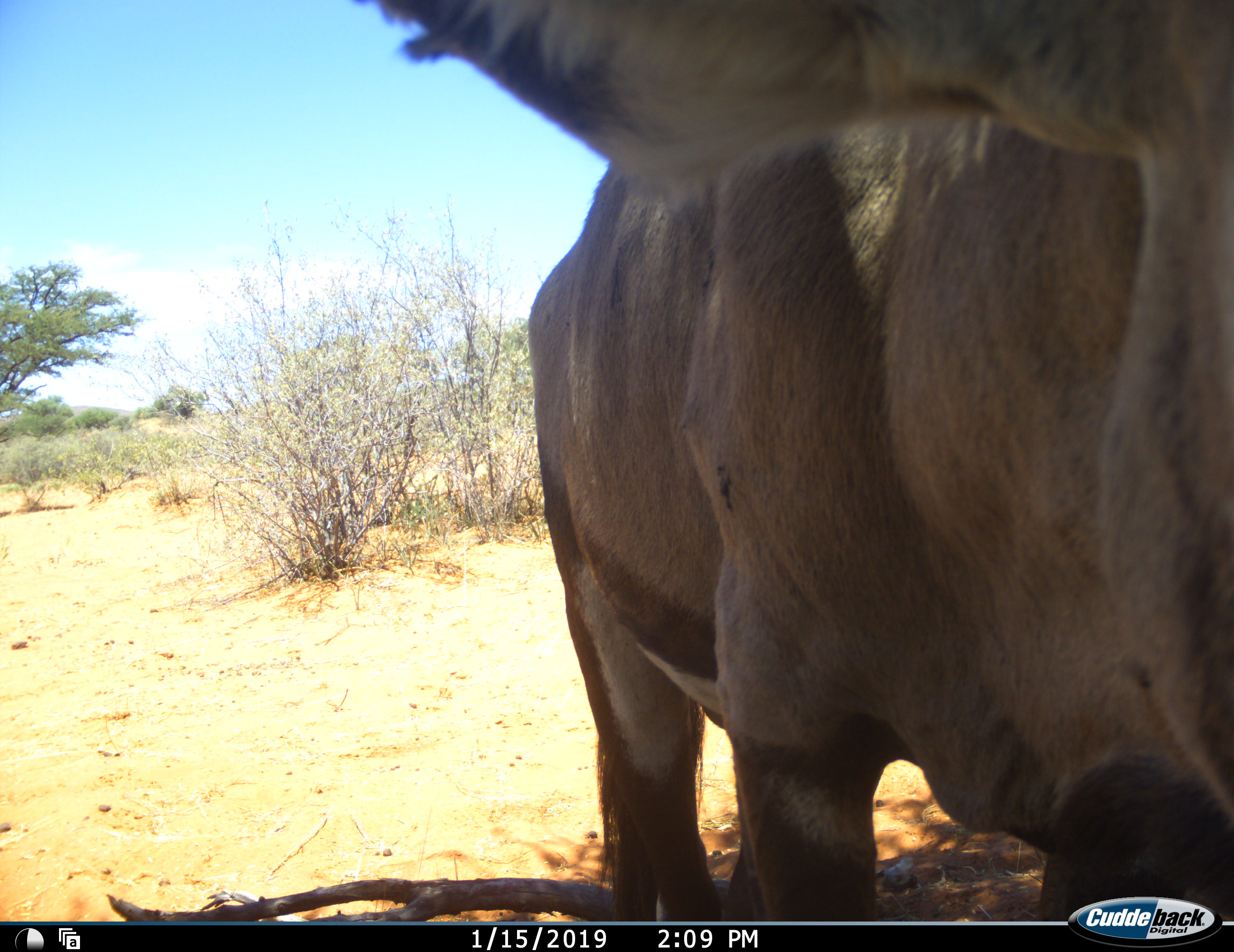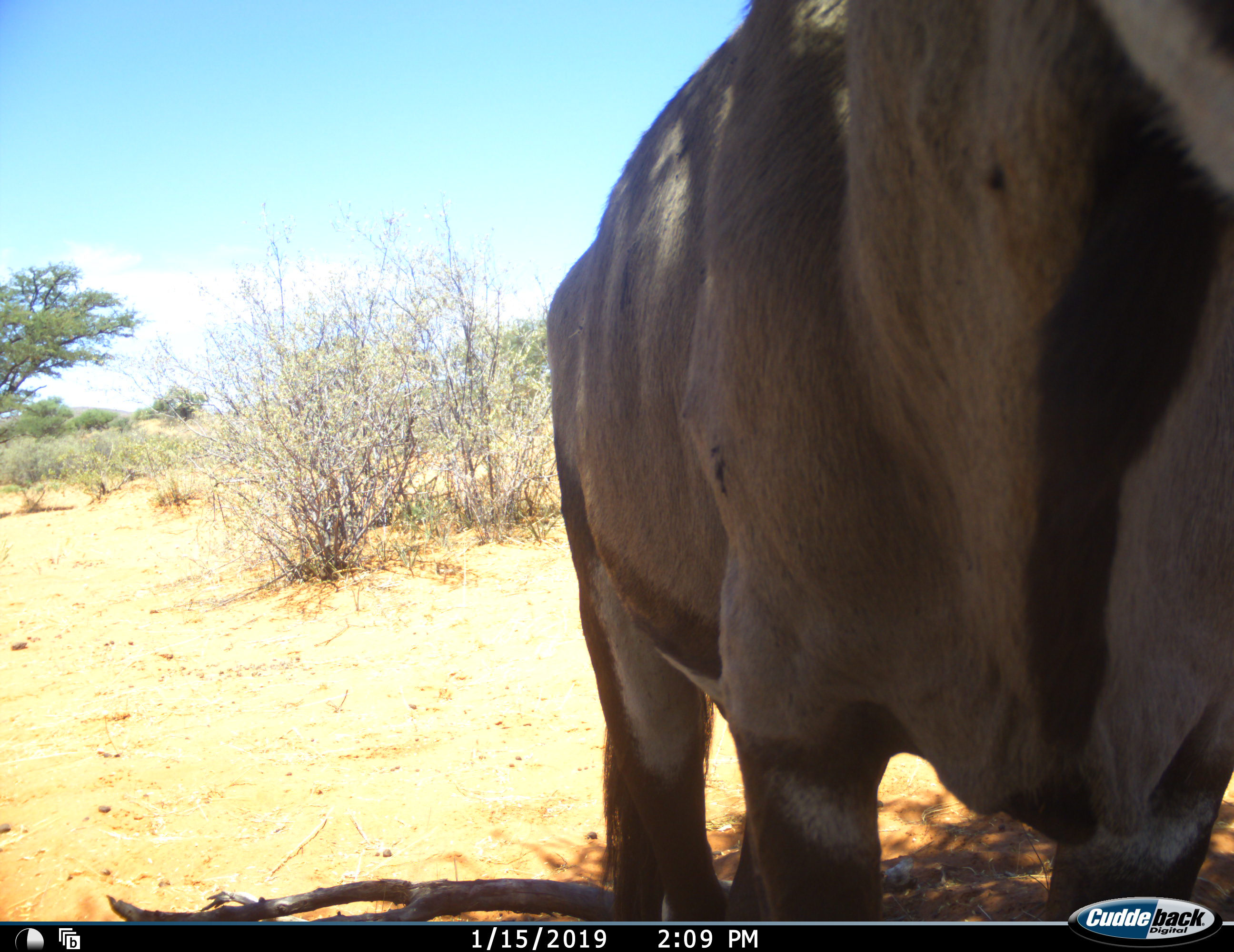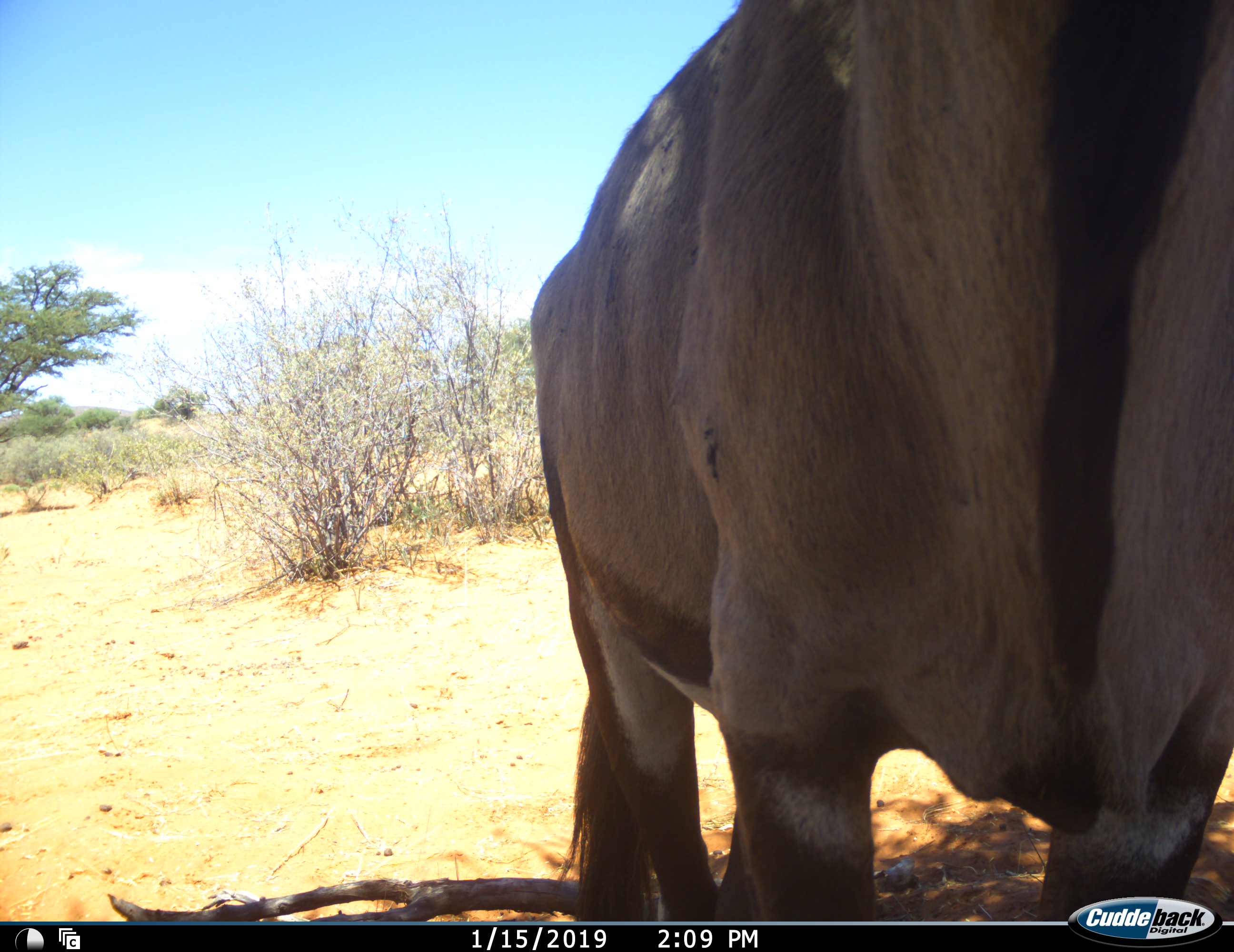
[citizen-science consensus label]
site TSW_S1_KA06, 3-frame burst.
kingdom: Animalia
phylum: Chordata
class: Mammalia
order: Artiodactyla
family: Bovidae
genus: Oryx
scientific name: Oryx gazella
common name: gemsbok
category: oryx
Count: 1.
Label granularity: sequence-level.